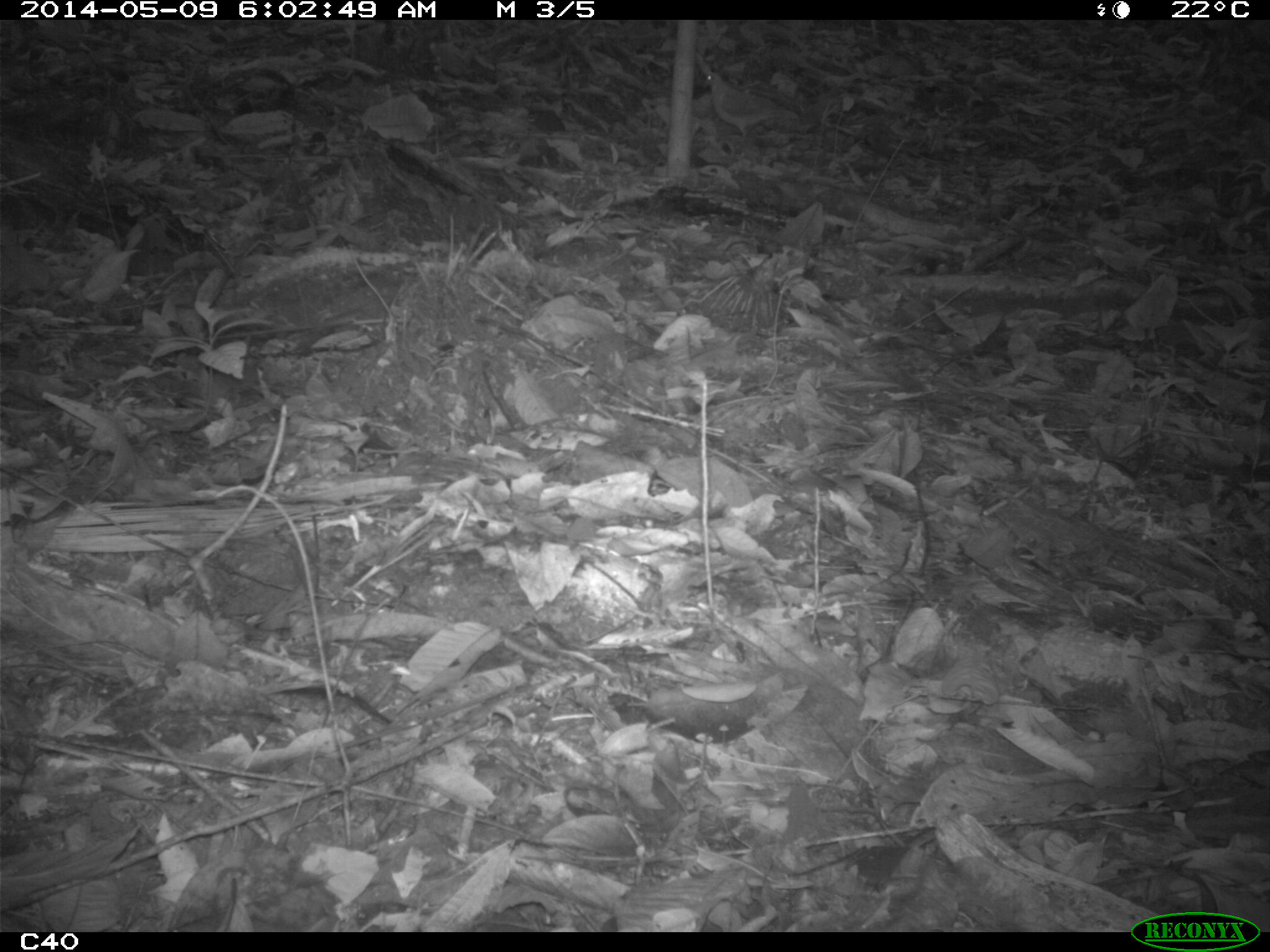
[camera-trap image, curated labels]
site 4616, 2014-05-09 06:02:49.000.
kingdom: Animalia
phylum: Chordata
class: Aves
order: Columbiformes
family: Columbidae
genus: Leptotila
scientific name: Leptotila rufaxilla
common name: gray-fronted dove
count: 1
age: adult